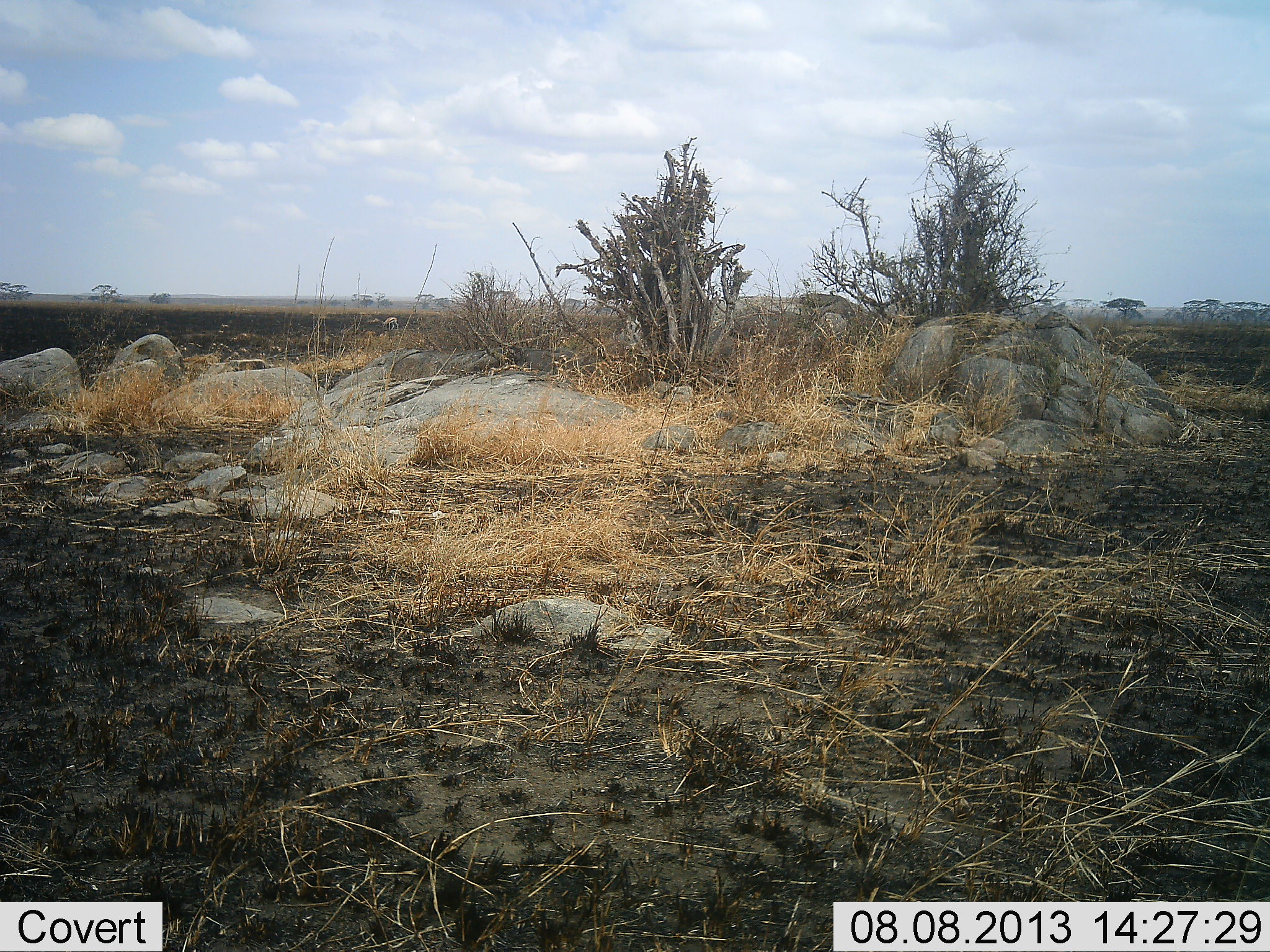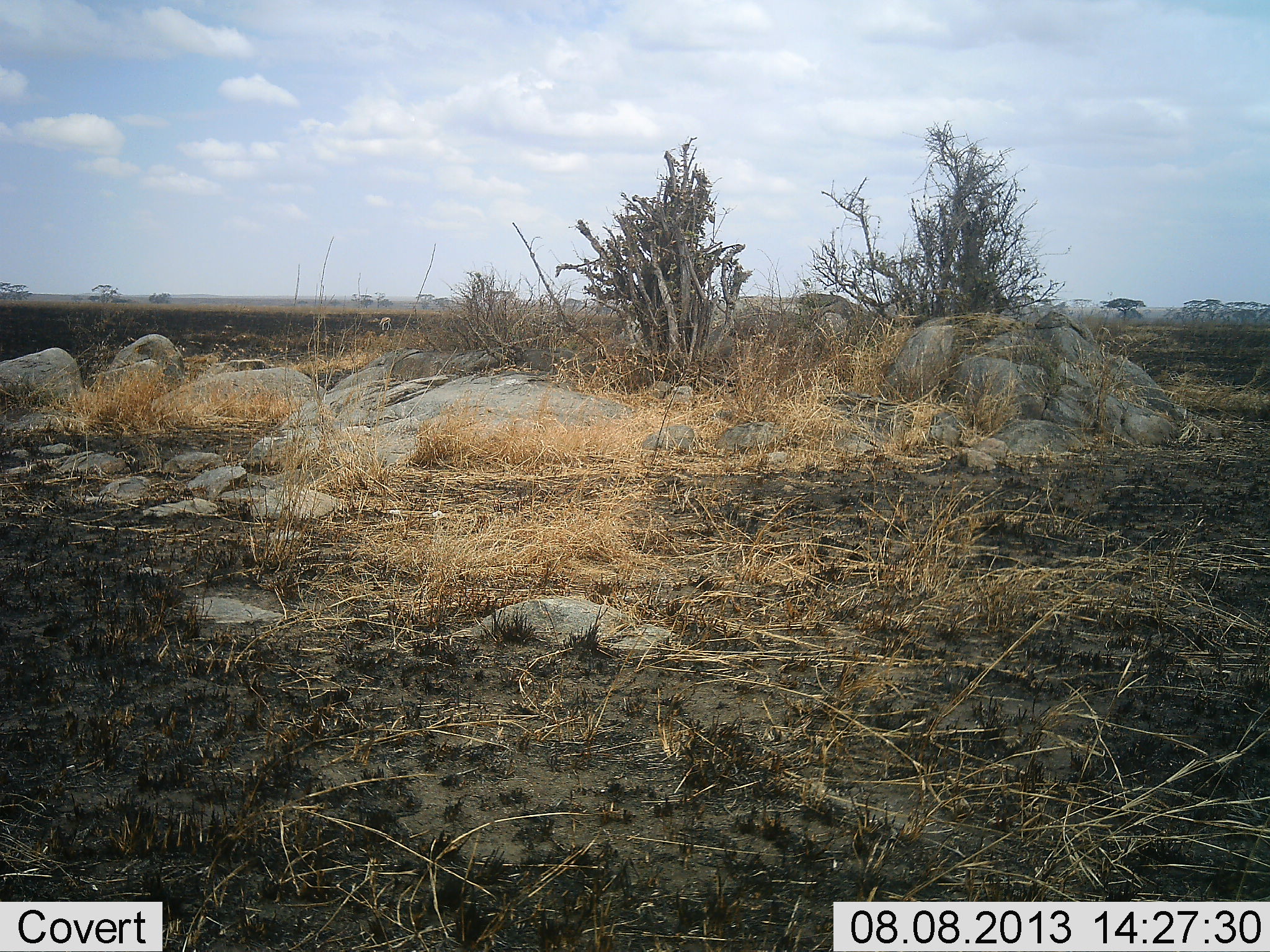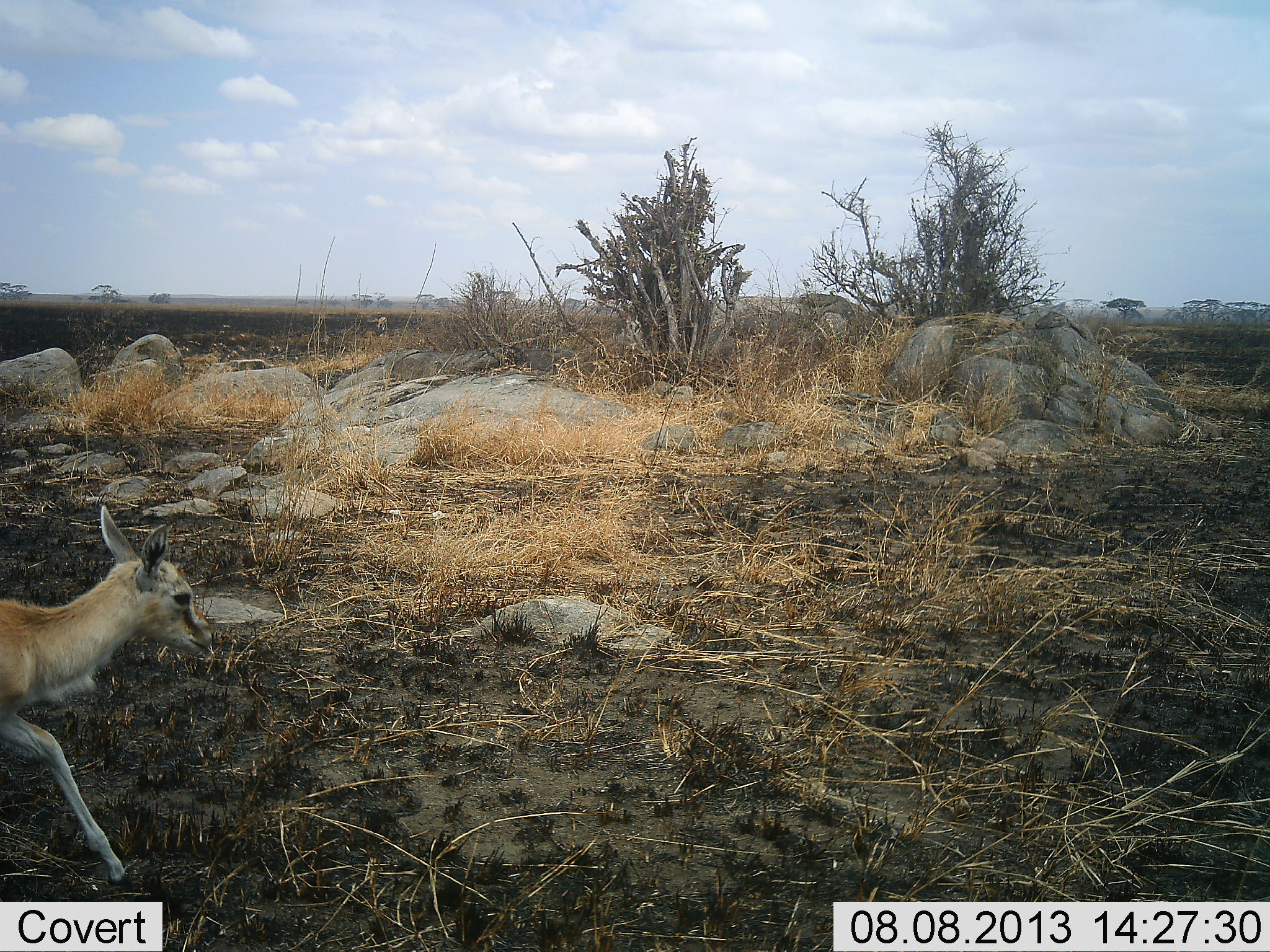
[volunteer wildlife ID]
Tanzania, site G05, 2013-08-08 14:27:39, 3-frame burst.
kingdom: Animalia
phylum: Chordata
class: Mammalia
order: Artiodactyla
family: Bovidae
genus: Eudorcas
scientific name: Eudorcas thomsonii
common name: thomson's gazelle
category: gazellethomsons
Gazellethomsons (thomson's gazelle) (Eudorcas thomsonii), count 1. Behavior (volunteer vote fractions): standing 20%, resting 0%, moving 100%, interacting 0%. Young present (vote fraction): 60%. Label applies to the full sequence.